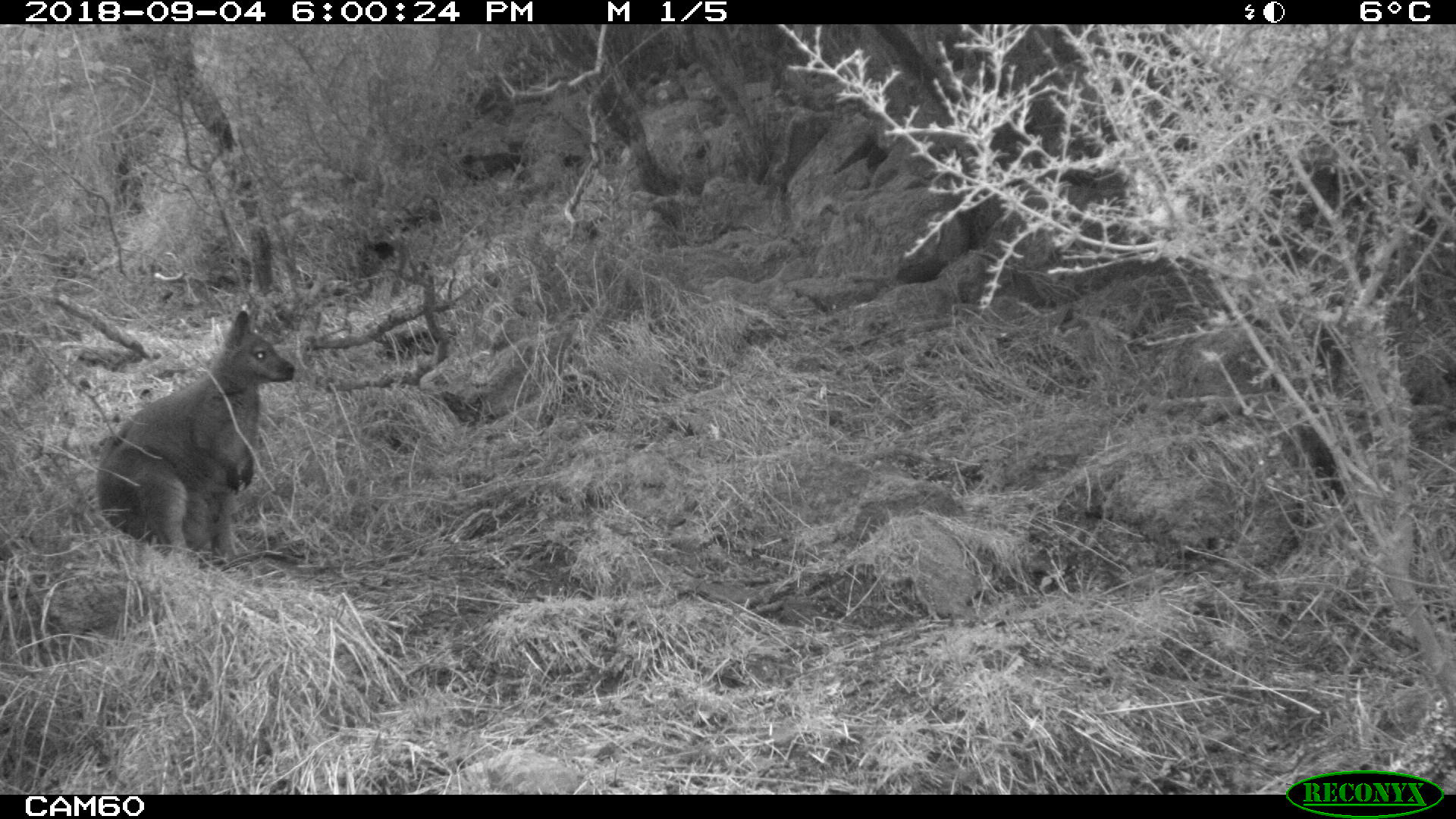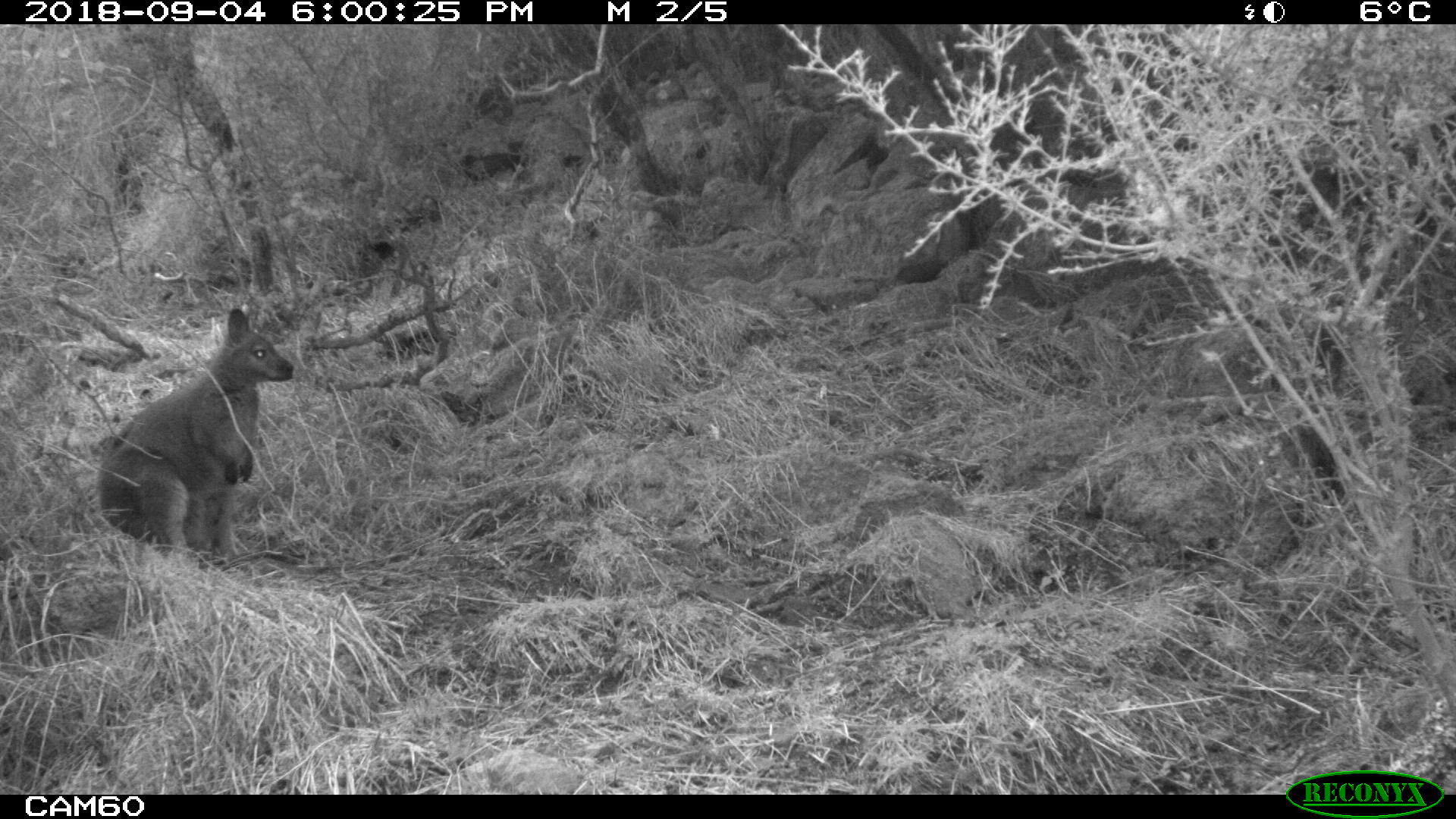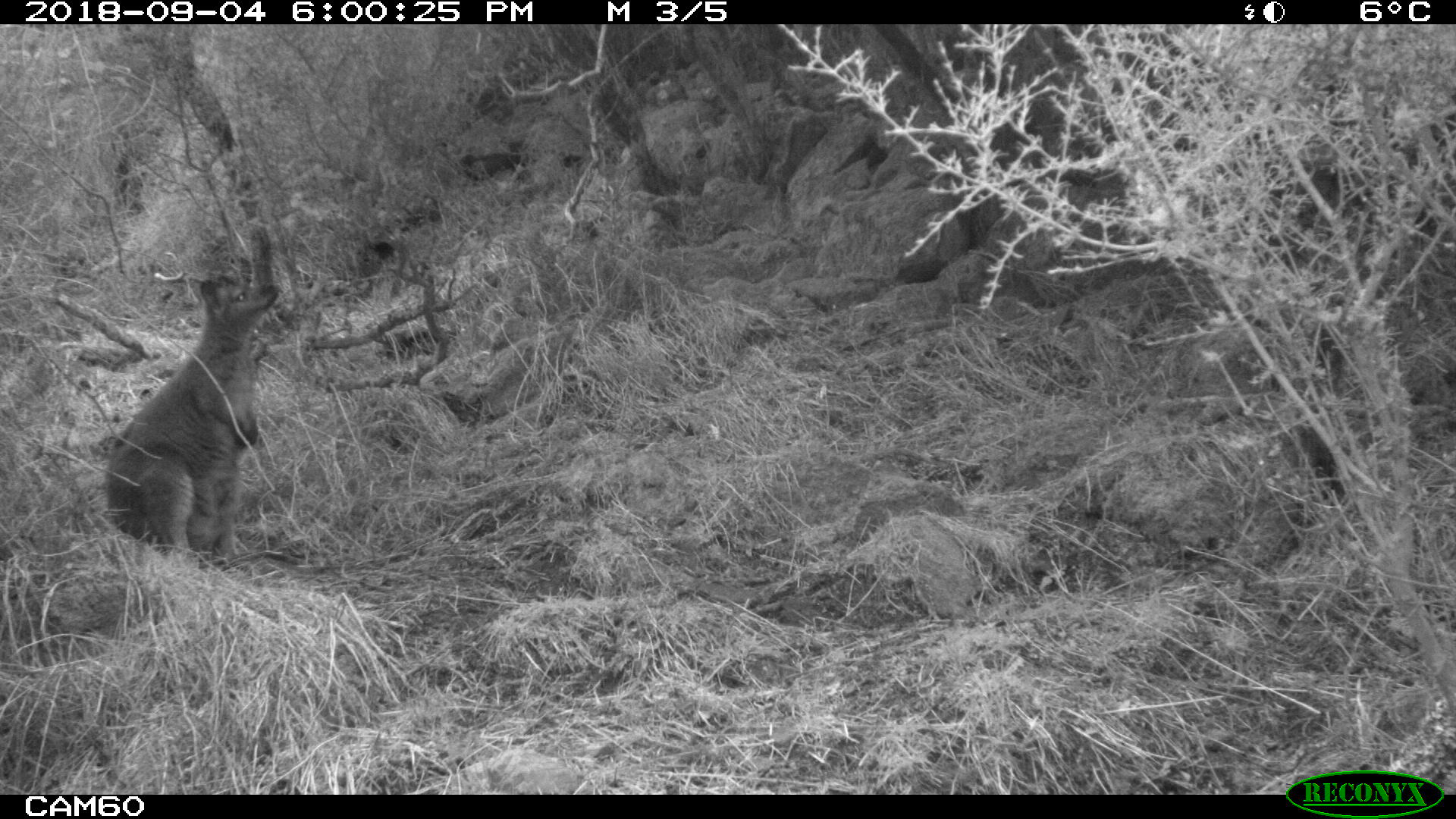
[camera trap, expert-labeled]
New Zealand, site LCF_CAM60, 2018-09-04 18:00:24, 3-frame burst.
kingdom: Animalia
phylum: Chordata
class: Mammalia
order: Diprotodontia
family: Macropodidae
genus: Notamacropus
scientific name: Notamacropus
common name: wallaby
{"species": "wallaby (Notamacropus)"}